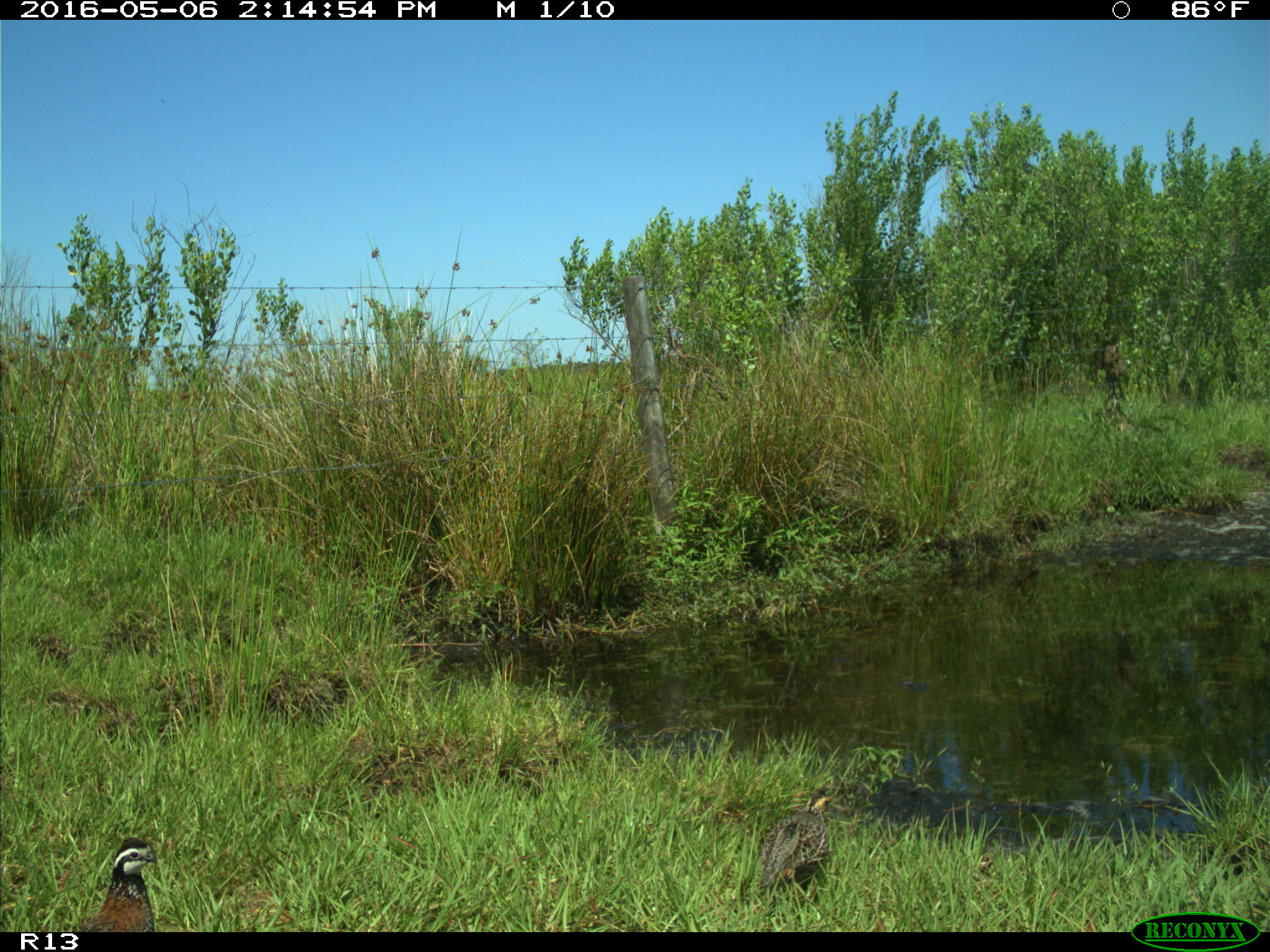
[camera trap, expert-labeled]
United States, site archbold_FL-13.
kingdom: Animalia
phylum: Chordata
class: Aves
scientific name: Aves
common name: birds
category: unidentified bird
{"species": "unidentified bird (birds) (Aves)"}